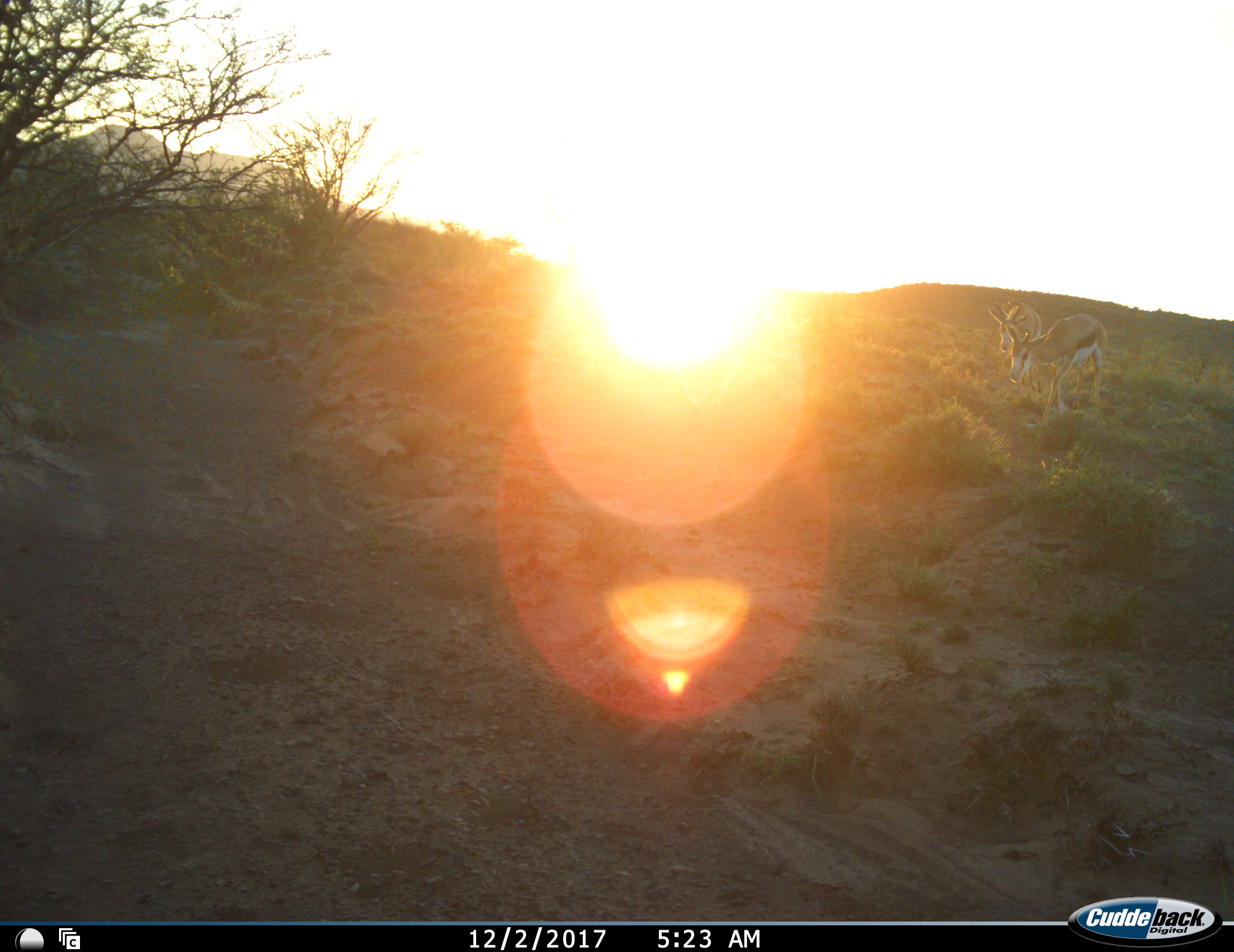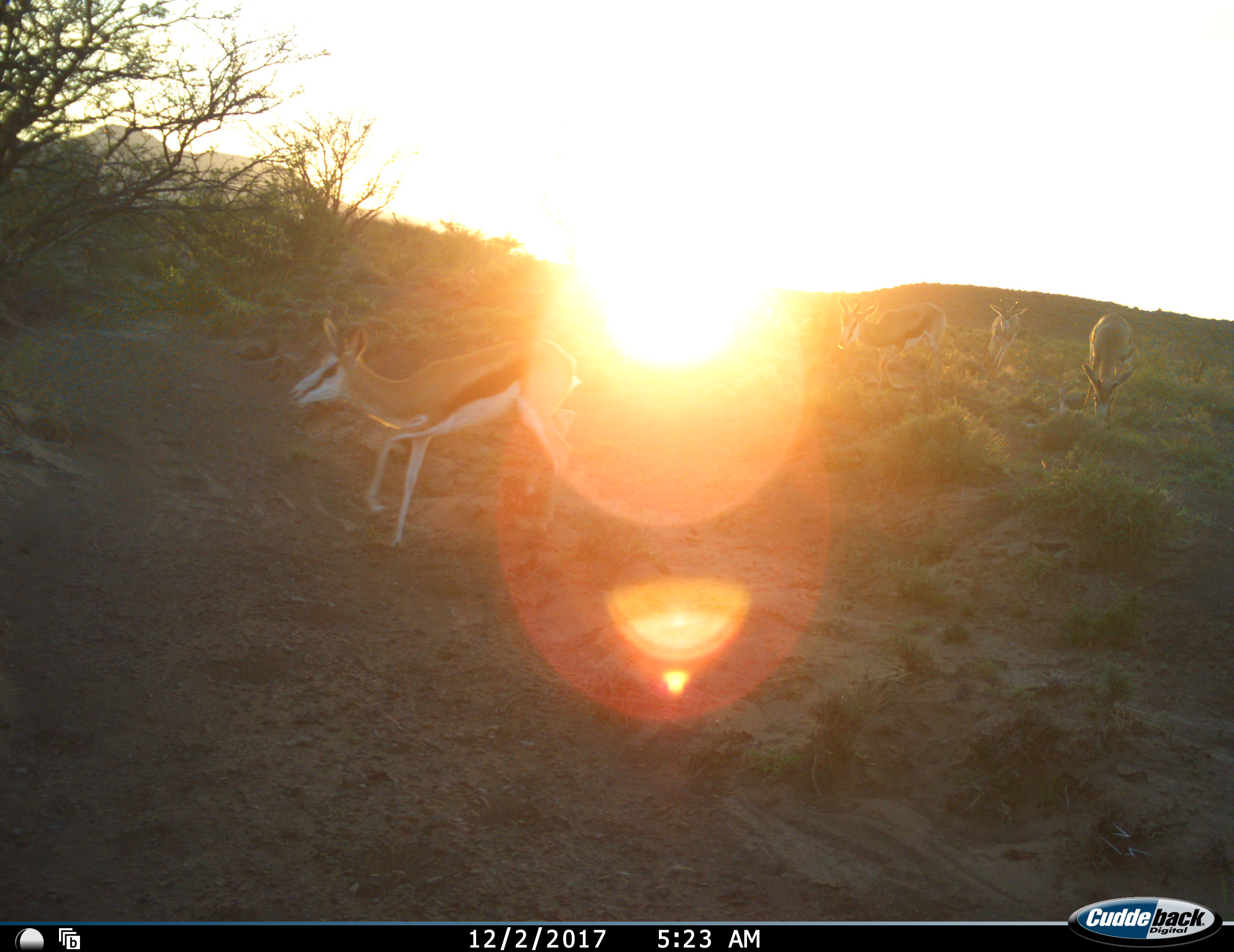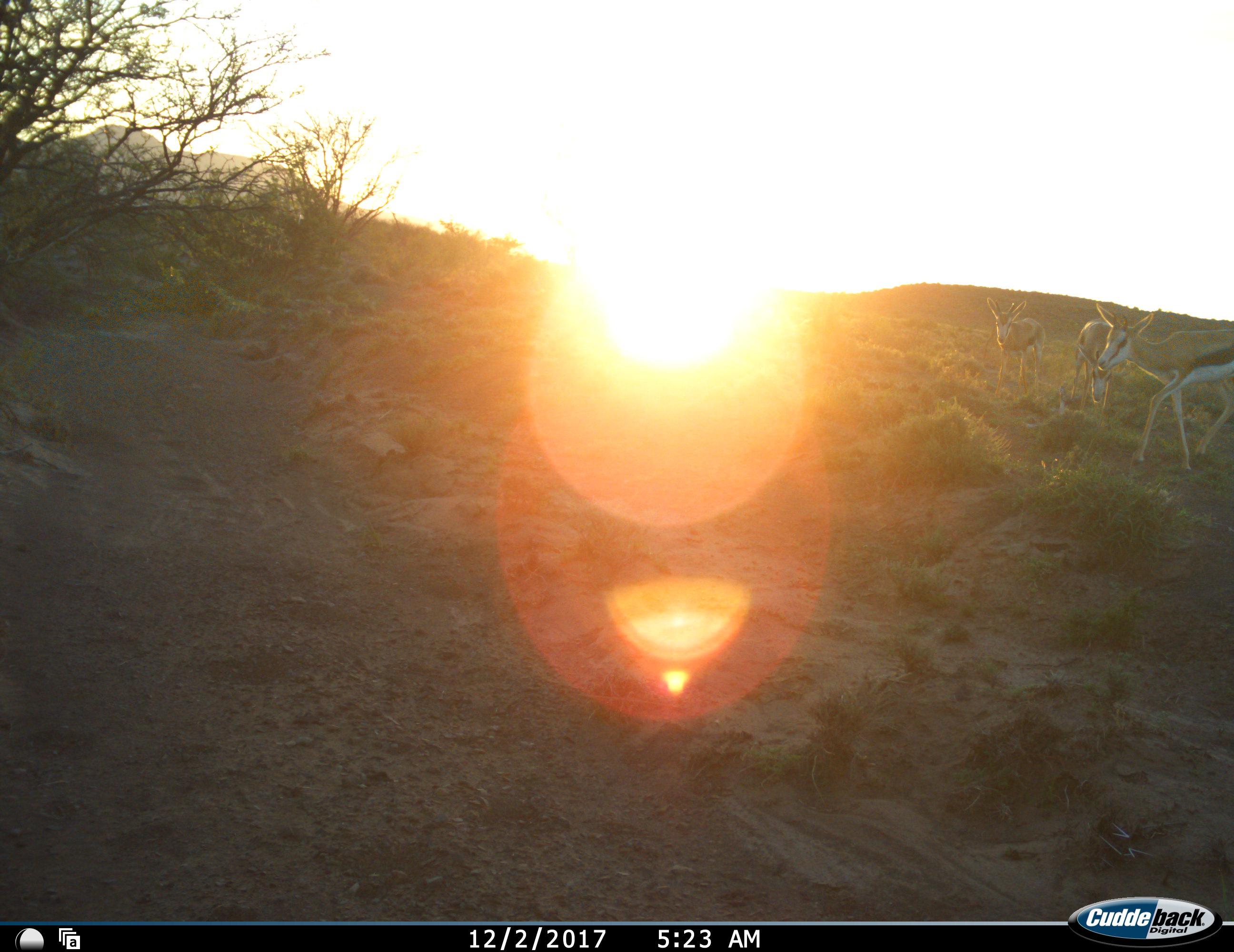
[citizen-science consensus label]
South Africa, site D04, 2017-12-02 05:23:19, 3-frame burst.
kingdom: Animalia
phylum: Chordata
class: Mammalia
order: Artiodactyla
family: Bovidae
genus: Antidorcas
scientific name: Antidorcas marsupialis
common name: springbok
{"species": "springbok (Antidorcas marsupialis)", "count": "4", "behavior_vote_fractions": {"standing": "10%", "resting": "0%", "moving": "100%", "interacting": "0%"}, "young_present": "0%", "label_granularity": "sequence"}